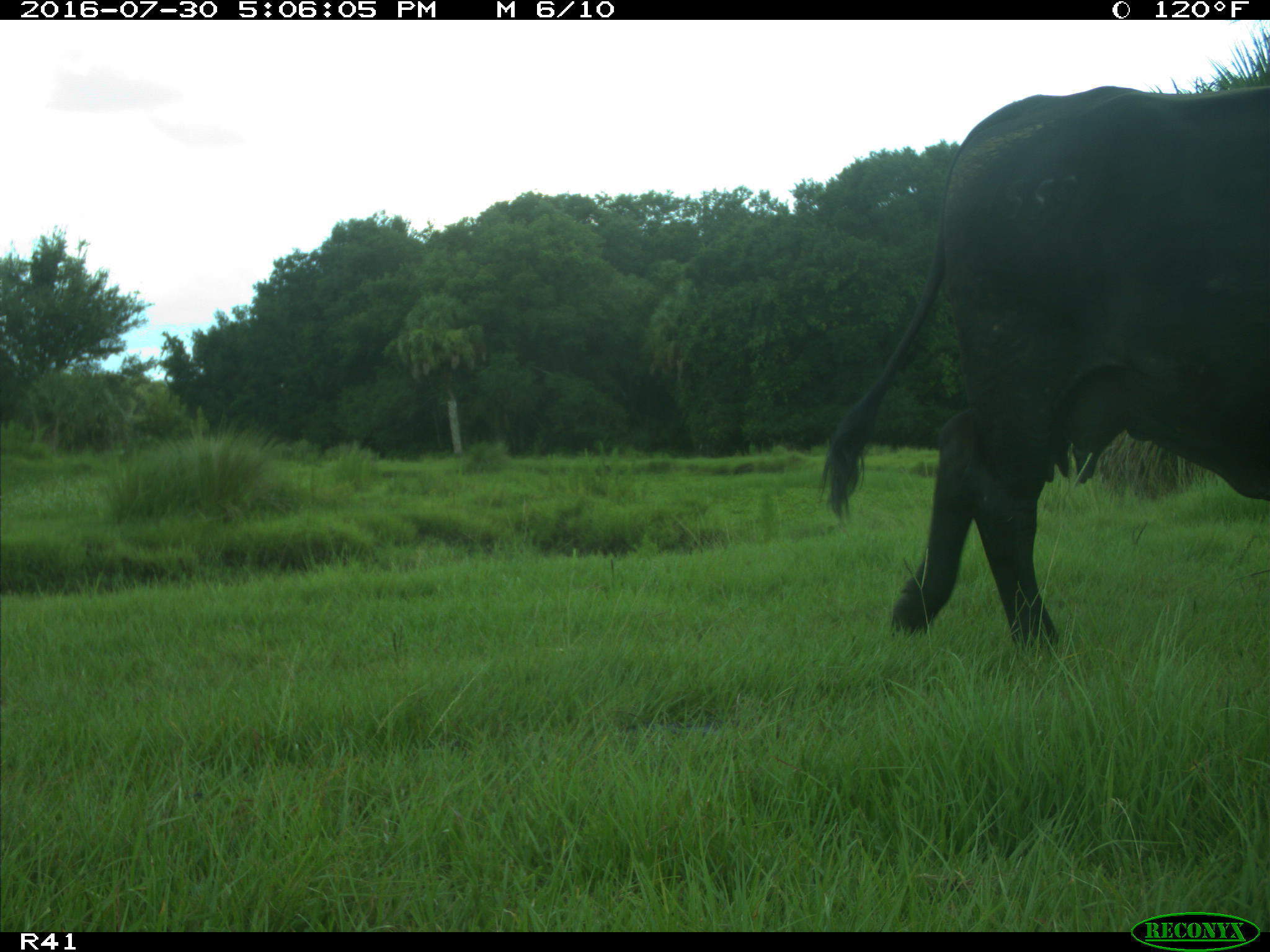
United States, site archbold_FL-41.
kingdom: Animalia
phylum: Chordata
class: Mammalia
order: Artiodactyla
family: Bovidae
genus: Bos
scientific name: Bos taurus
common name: domestic cow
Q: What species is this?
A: Bos taurus (domestic cow).